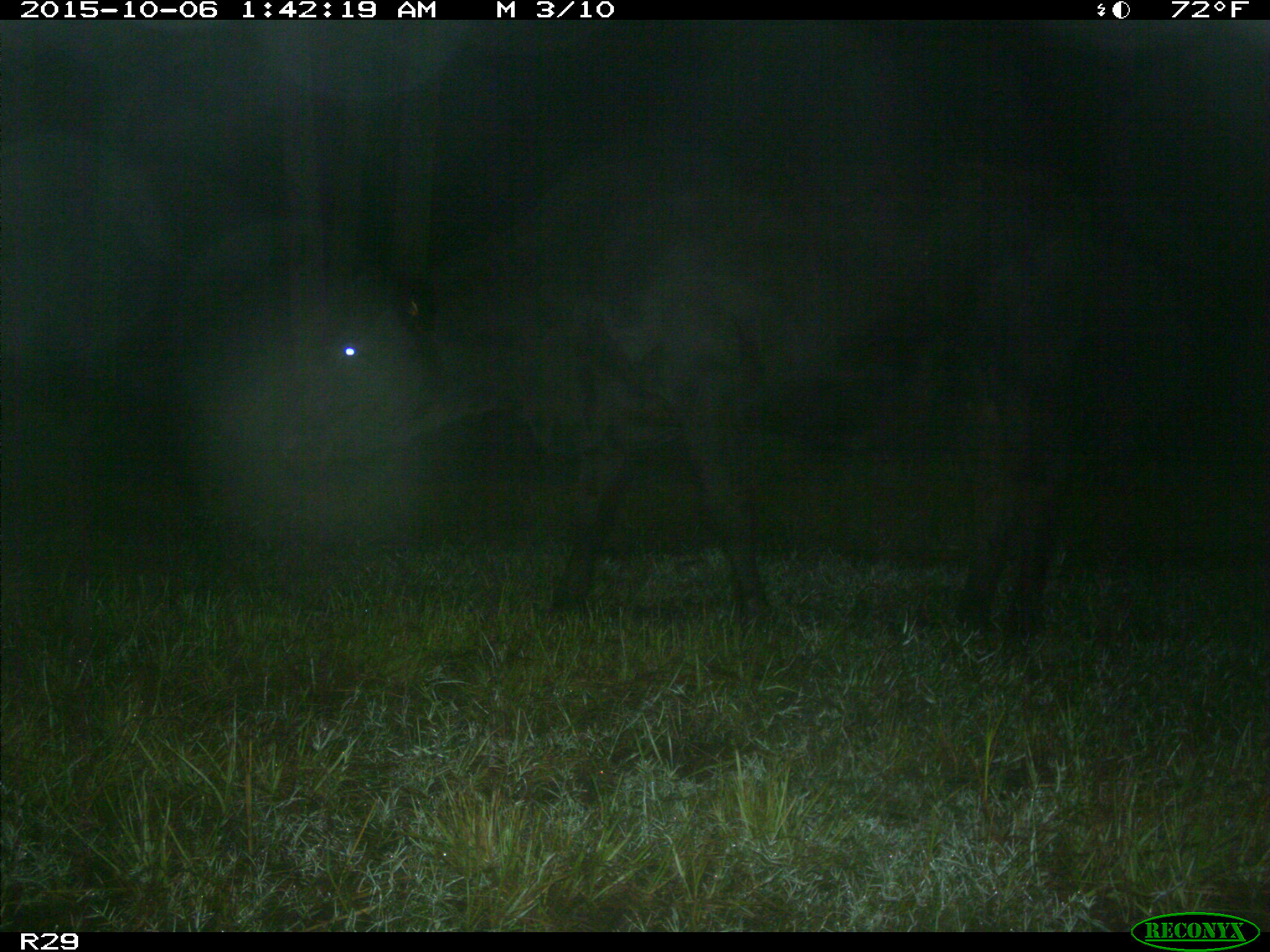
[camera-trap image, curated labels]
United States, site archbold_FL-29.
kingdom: Animalia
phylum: Chordata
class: Mammalia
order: Artiodactyla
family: Bovidae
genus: Bos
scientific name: Bos taurus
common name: domestic cow